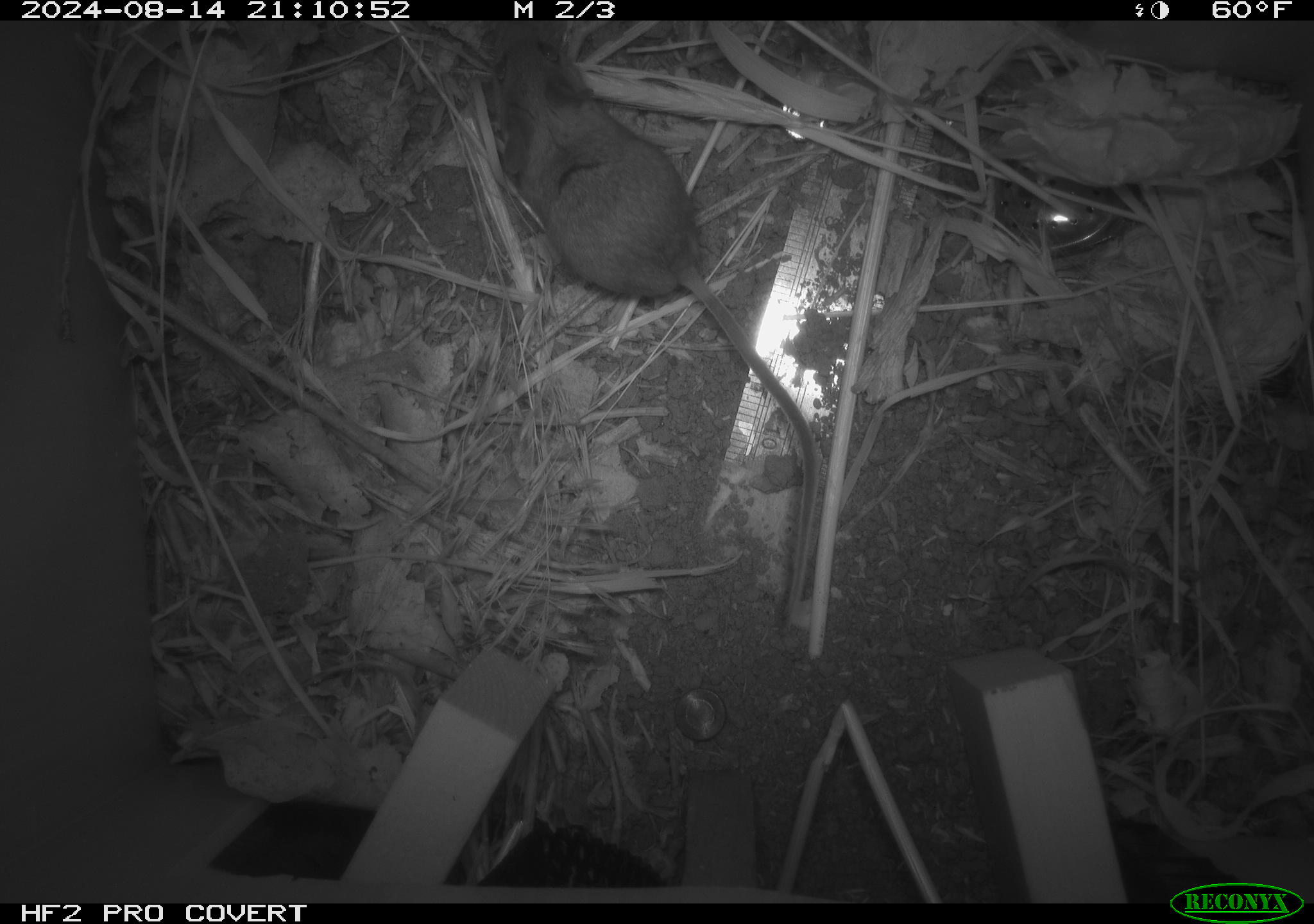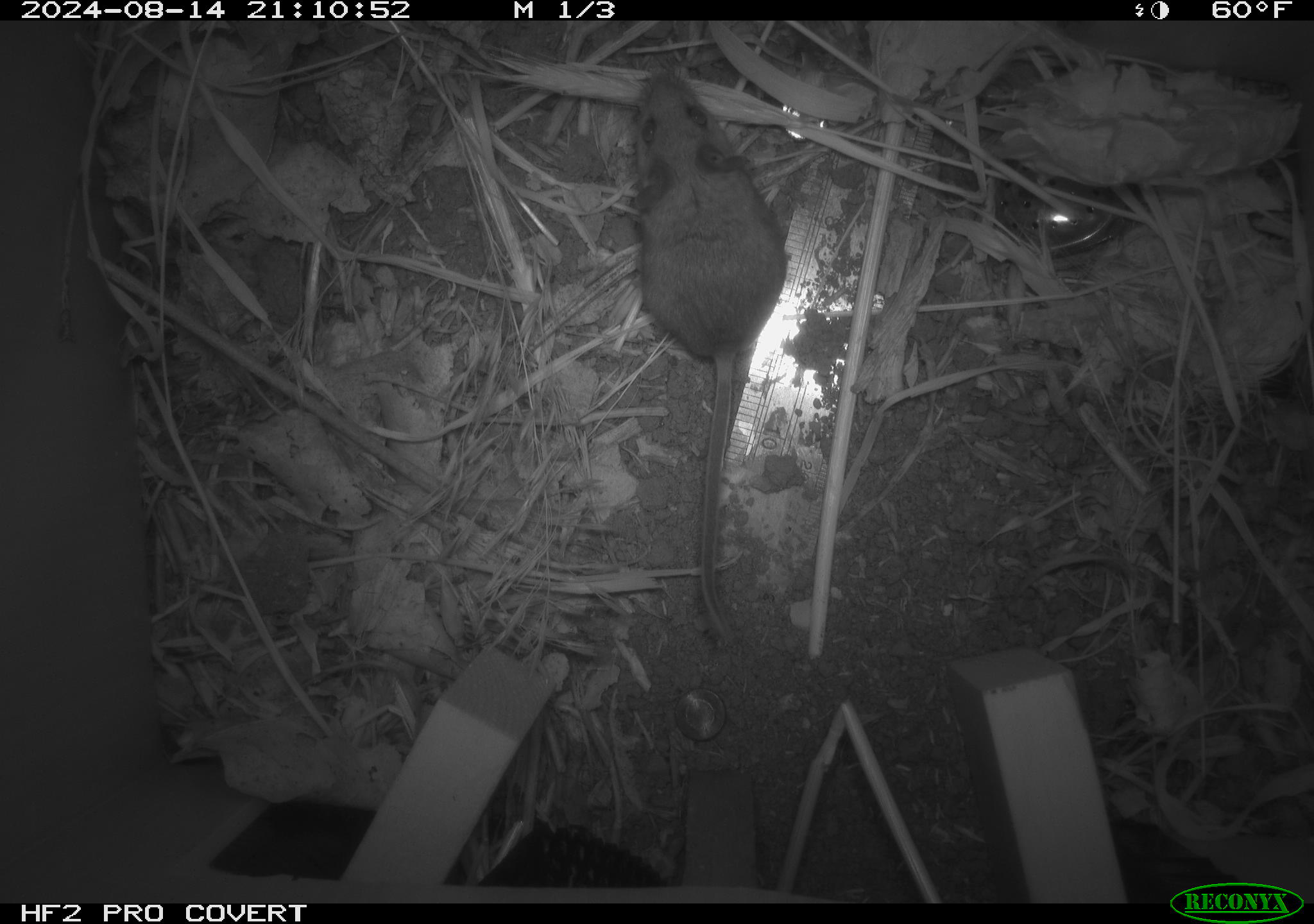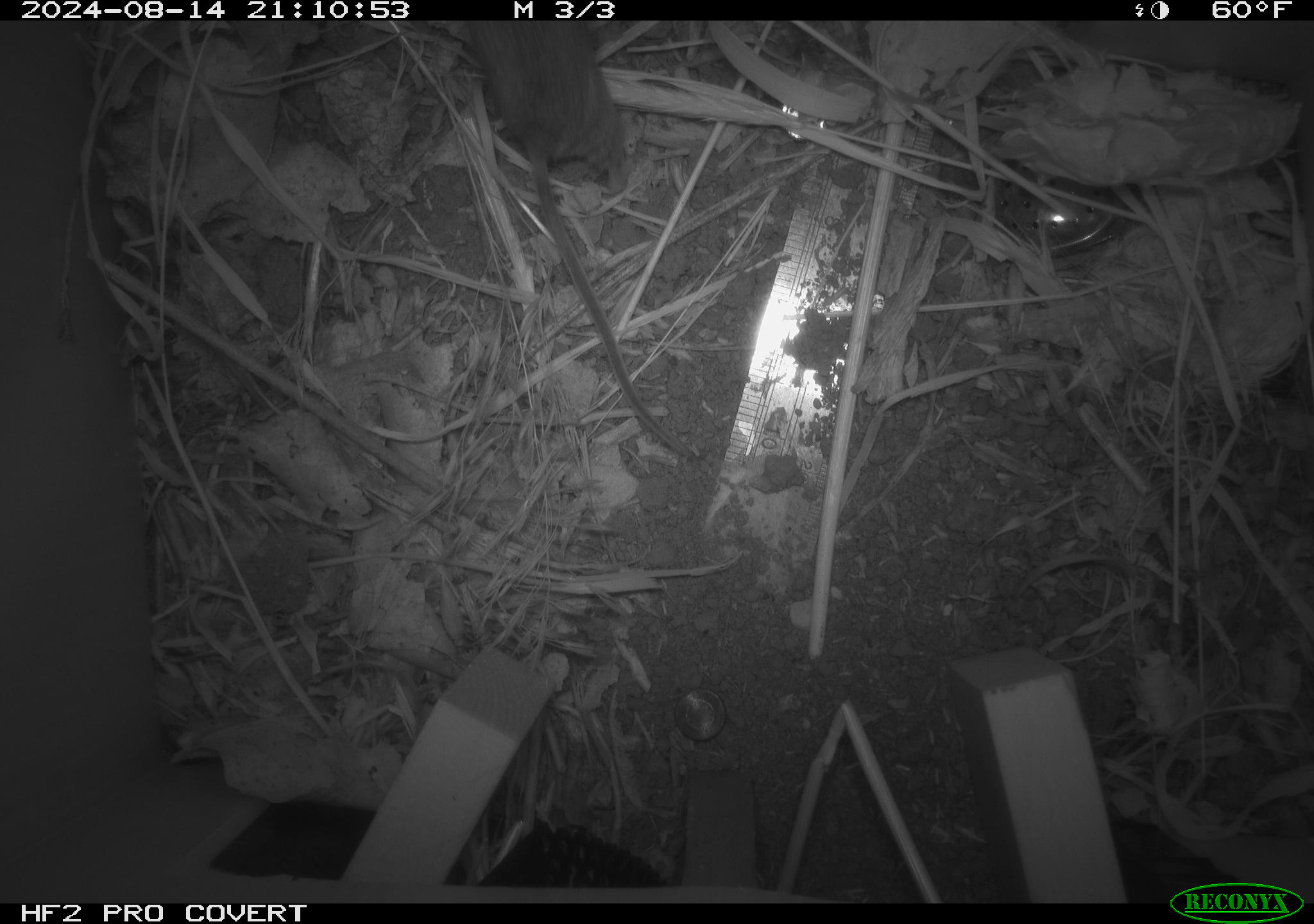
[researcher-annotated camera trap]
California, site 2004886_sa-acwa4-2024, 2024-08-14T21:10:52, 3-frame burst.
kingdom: Animalia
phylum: Chordata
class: Mammalia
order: Rodentia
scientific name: Rodentia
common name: mouse species